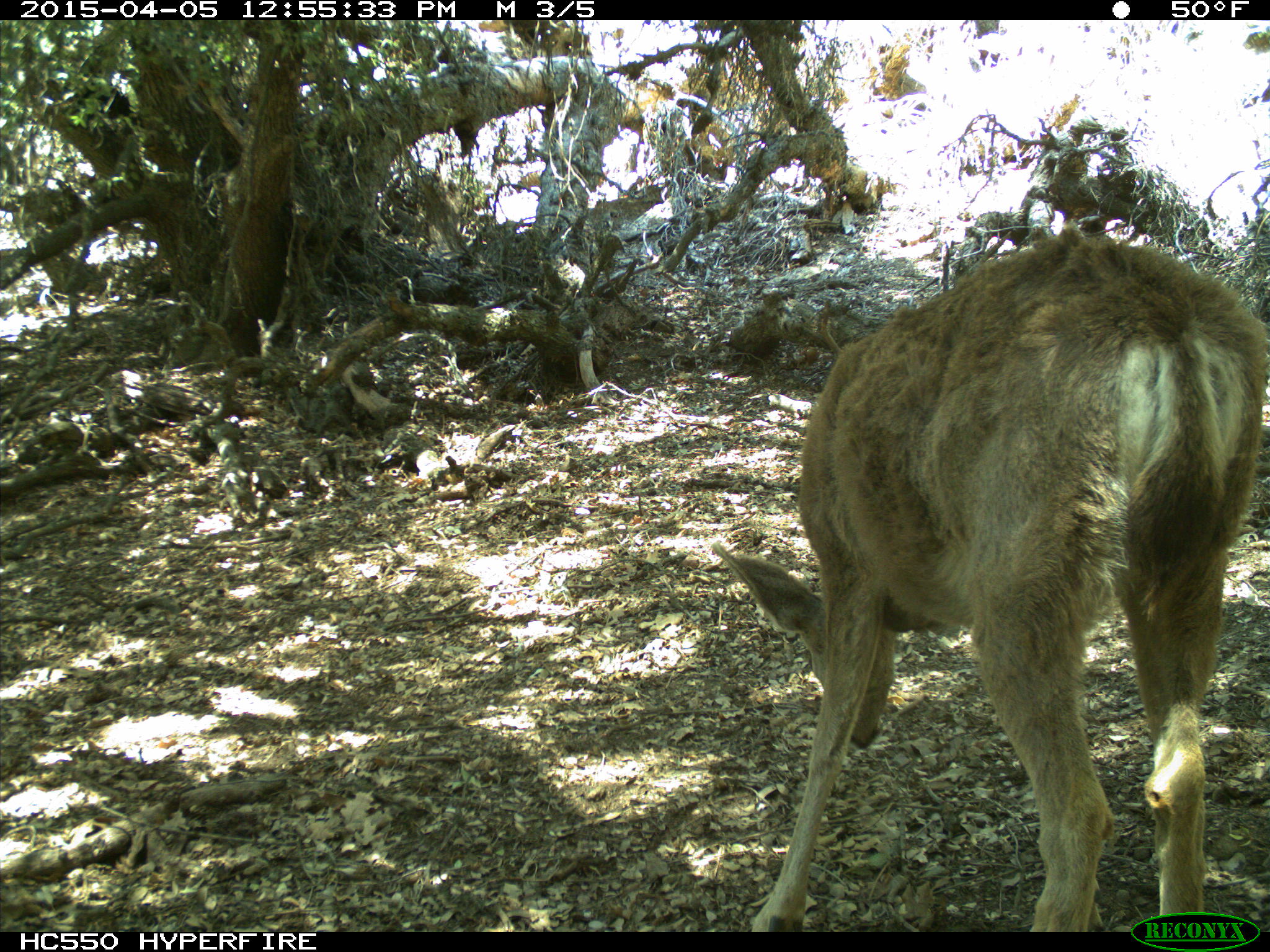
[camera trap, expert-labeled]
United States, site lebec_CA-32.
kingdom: Animalia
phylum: Chordata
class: Mammalia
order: Artiodactyla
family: Cervidae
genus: Odocoileus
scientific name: Odocoileus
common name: deer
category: unidentified deer